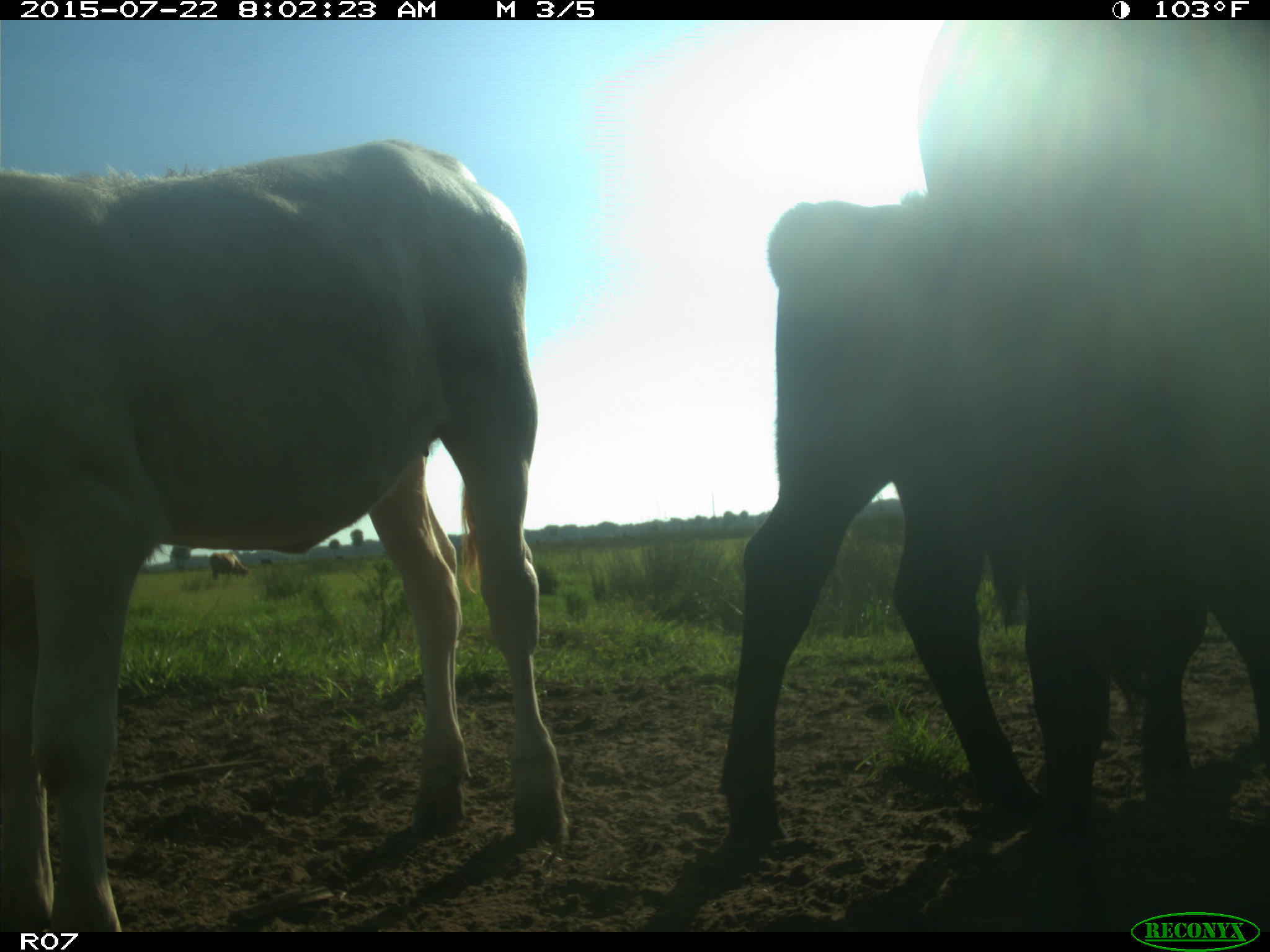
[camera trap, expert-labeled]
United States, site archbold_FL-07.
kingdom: Animalia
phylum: Chordata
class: Mammalia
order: Artiodactyla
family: Cervidae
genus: Odocoileus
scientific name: Odocoileus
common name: deer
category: unidentified deer